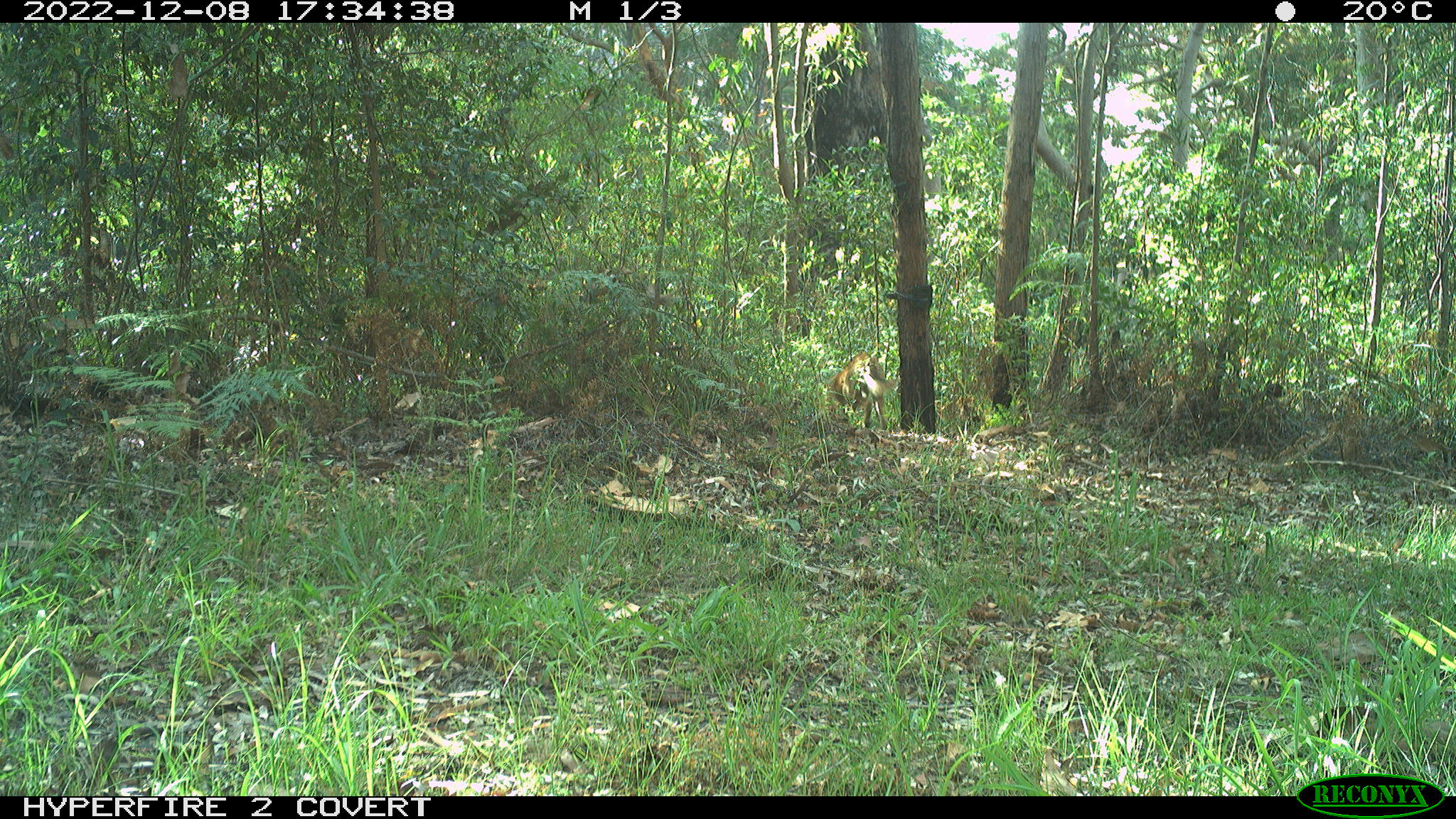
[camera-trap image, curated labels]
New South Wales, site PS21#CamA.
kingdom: Animalia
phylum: Chordata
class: Mammalia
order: Carnivora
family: Canidae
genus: Canis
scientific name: Canis familiaris dingo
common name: dingo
Dingo (Canis familiaris dingo).